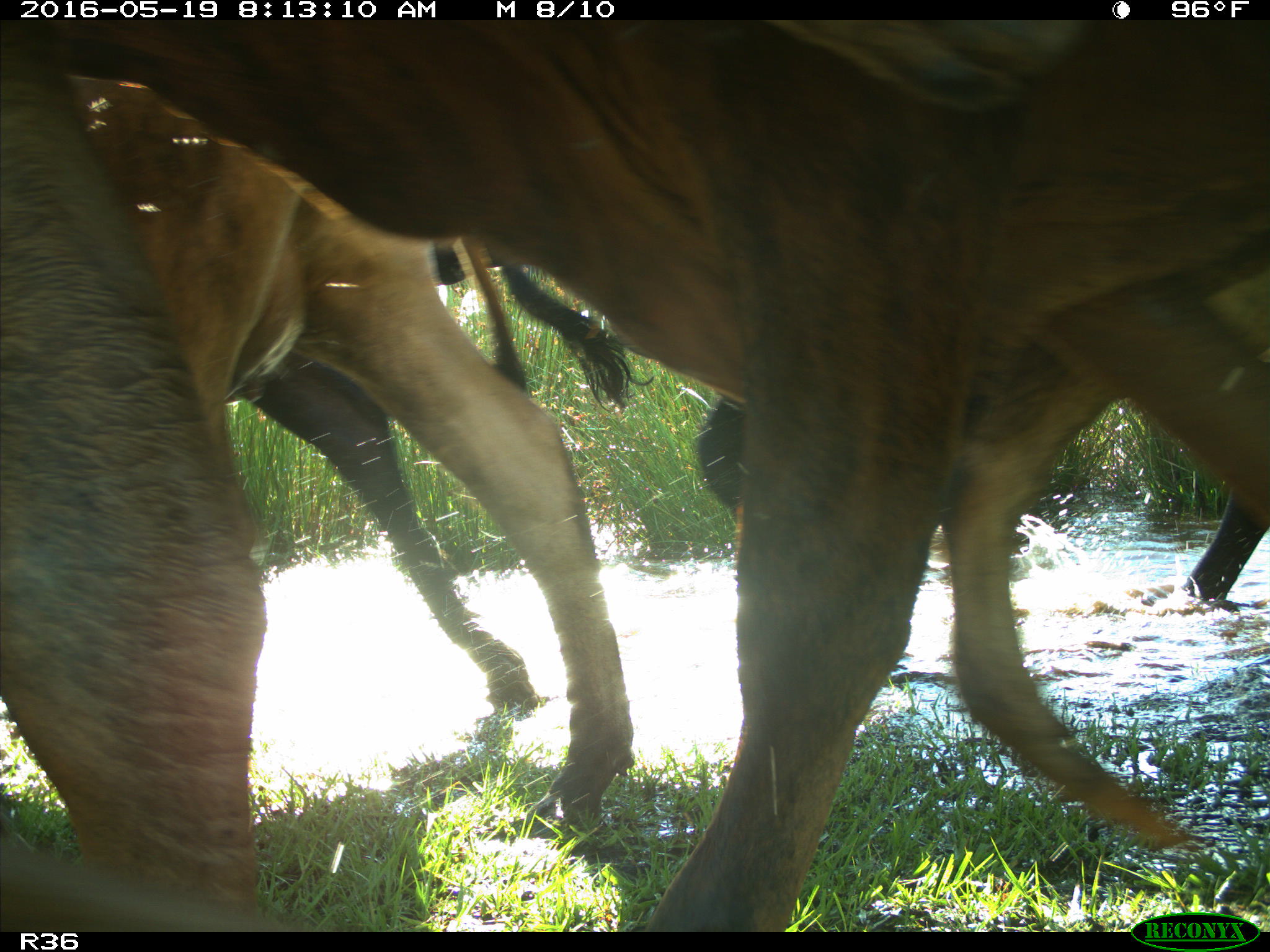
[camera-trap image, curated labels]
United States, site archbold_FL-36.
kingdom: Animalia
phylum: Chordata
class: Mammalia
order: Artiodactyla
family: Bovidae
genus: Bos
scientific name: Bos taurus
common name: domestic cow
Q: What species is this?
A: Bos taurus (domestic cow).